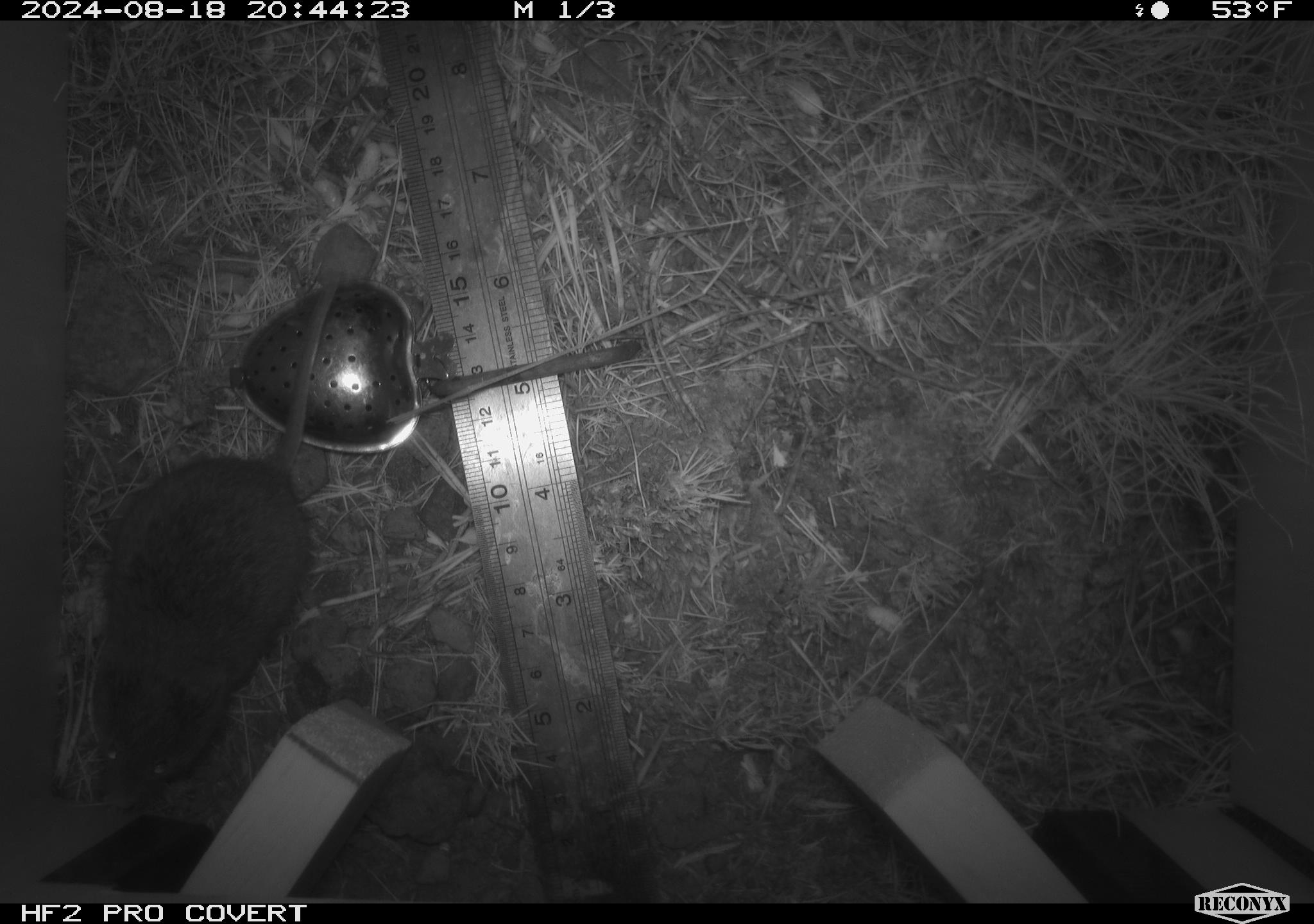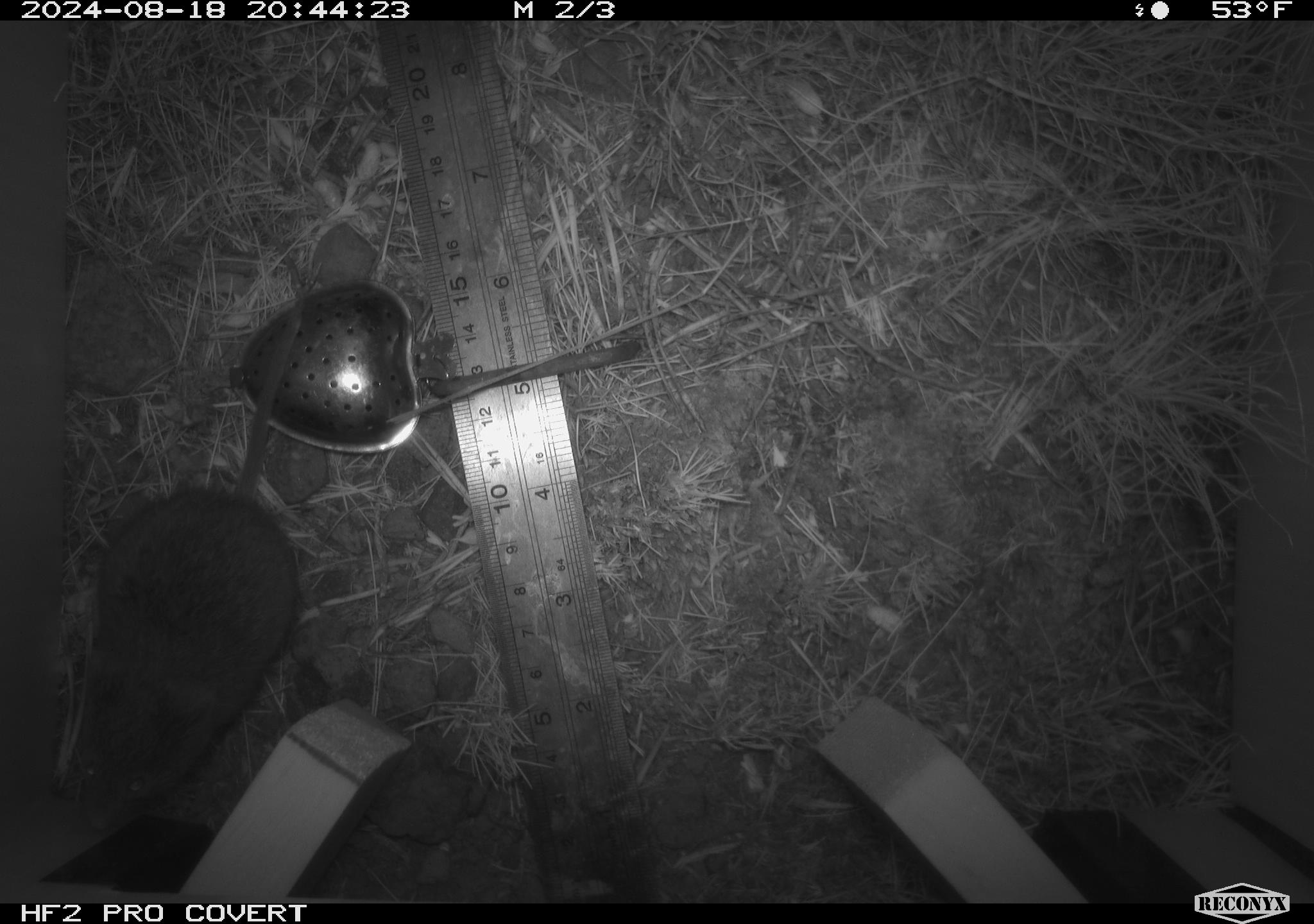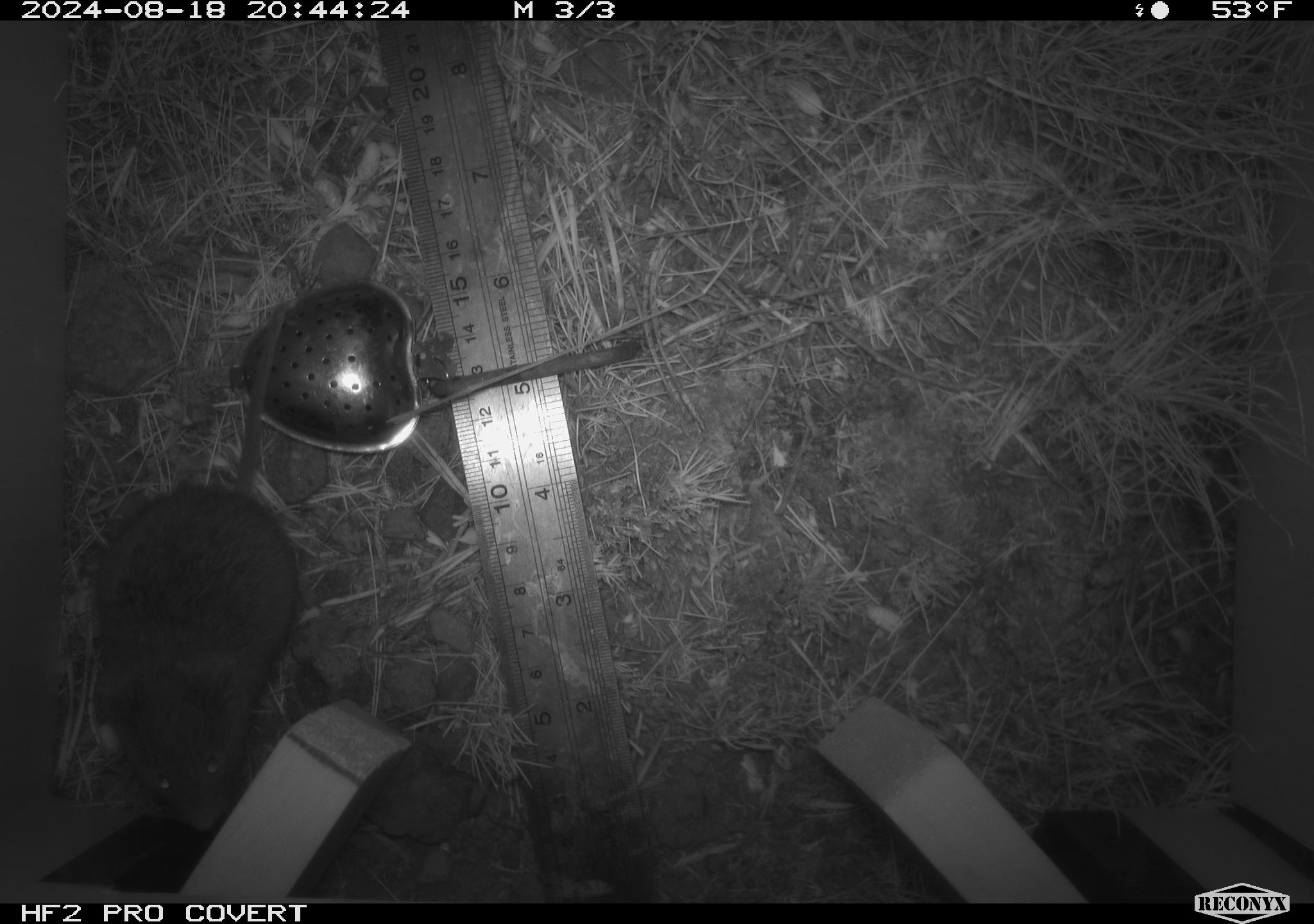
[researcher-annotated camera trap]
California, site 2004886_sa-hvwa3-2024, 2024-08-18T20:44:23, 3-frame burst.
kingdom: Animalia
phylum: Chordata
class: Mammalia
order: Rodentia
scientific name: Rodentia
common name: mouse species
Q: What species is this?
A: Mouse species (Rodentia).